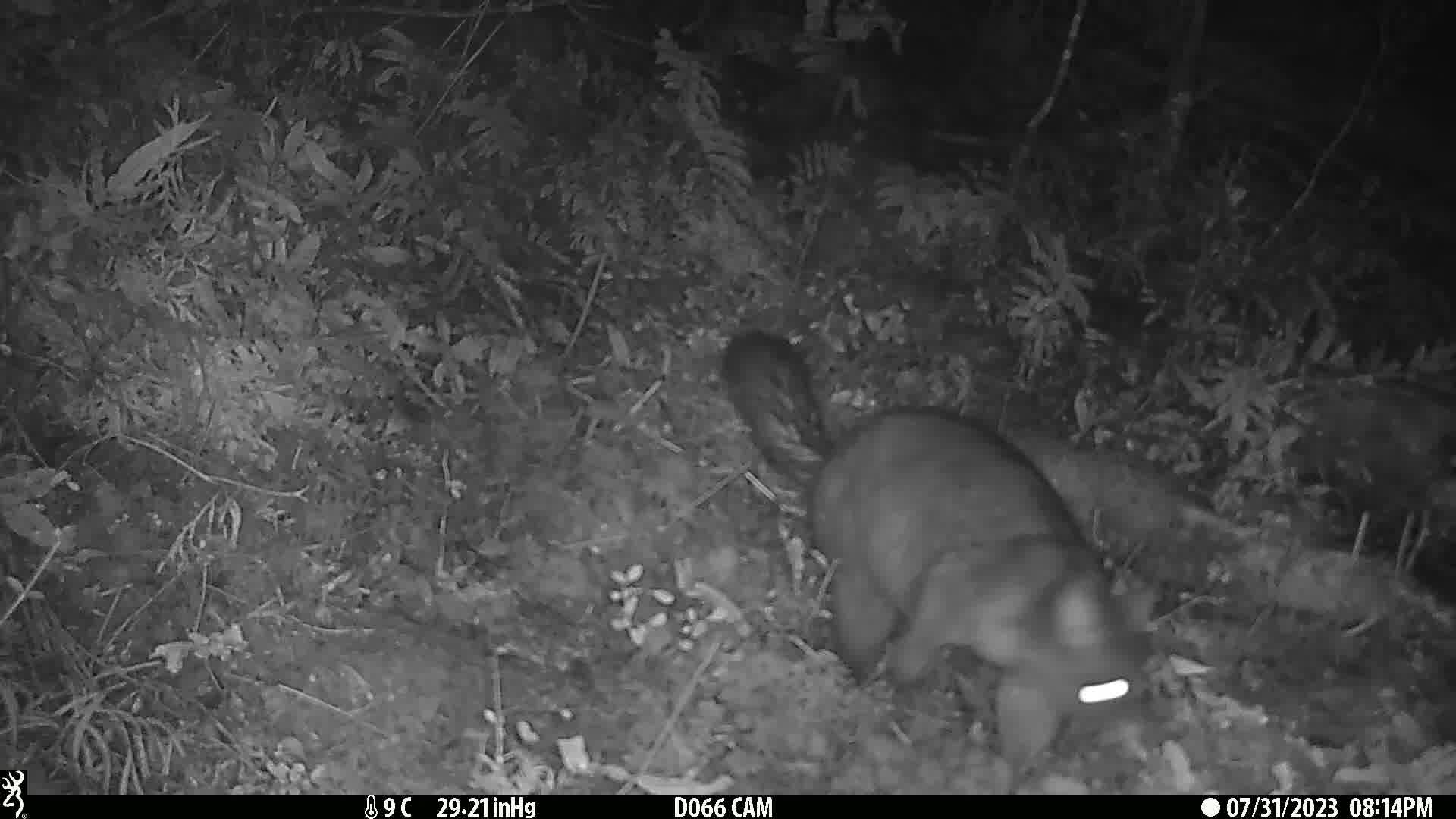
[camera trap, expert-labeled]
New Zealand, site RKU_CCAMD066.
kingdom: Animalia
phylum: Chordata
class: Mammalia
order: Diprotodontia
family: Phalangeridae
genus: Trichosurus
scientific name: Trichosurus vulpecula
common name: common brushtail possum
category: possum